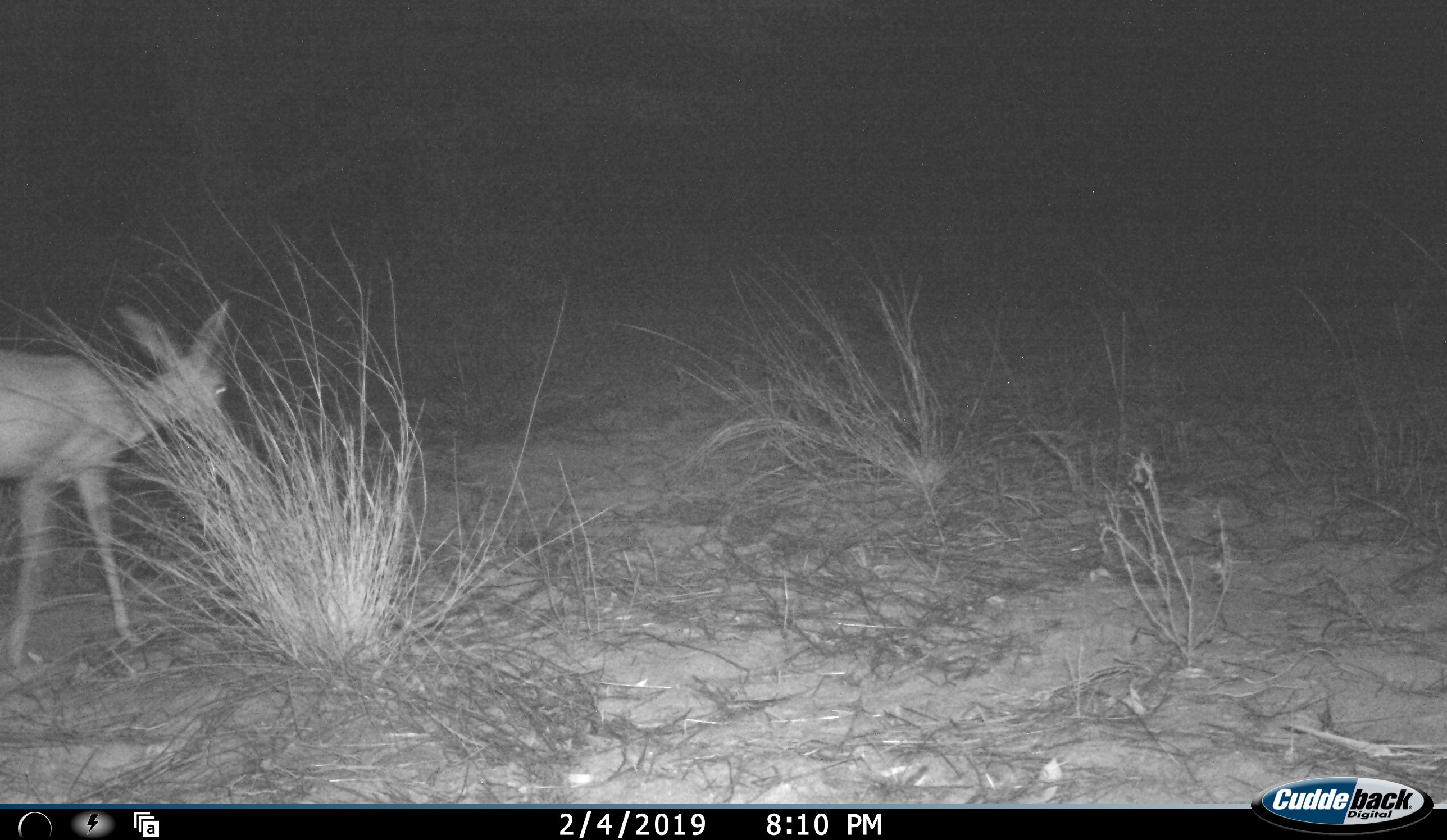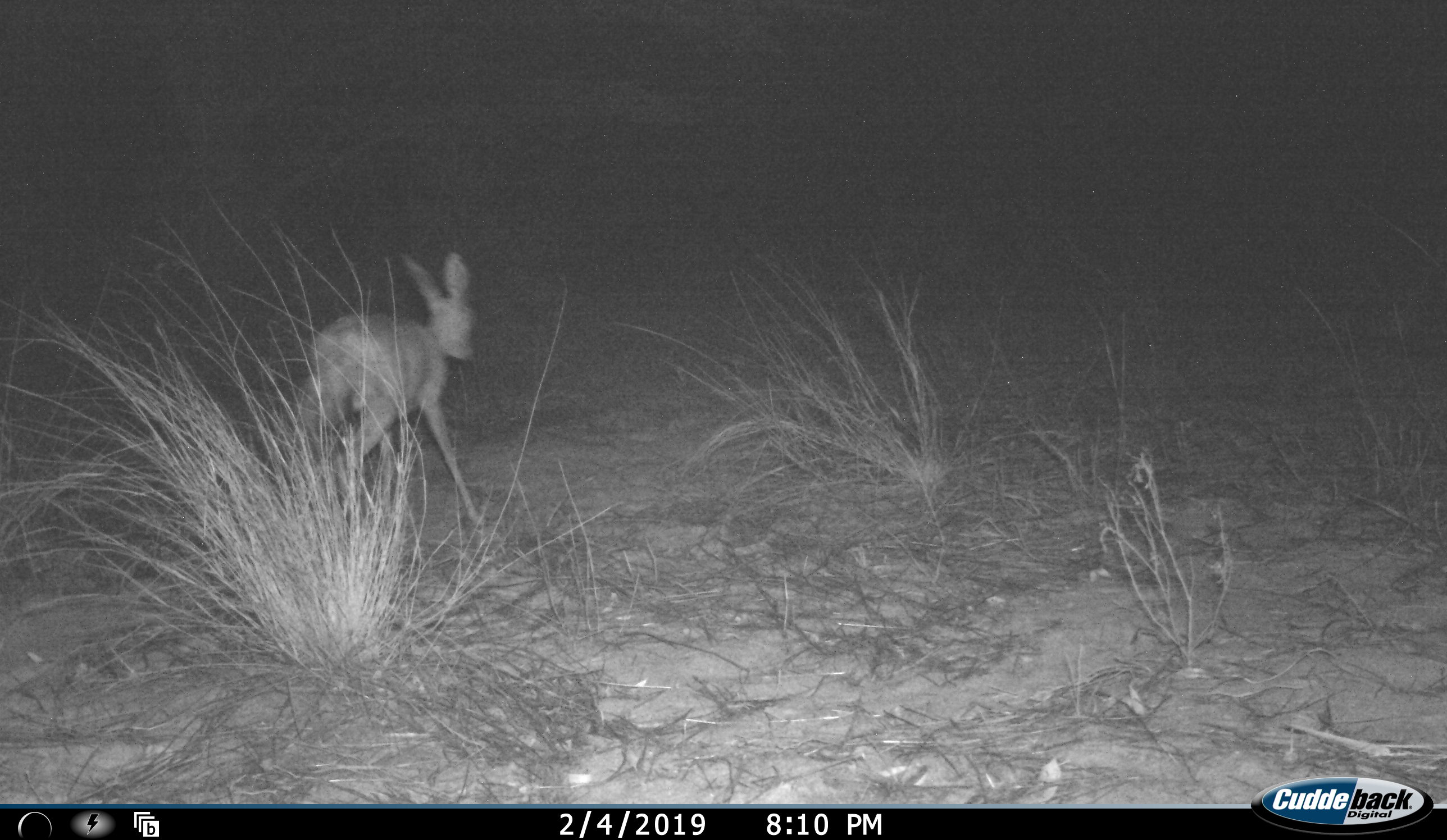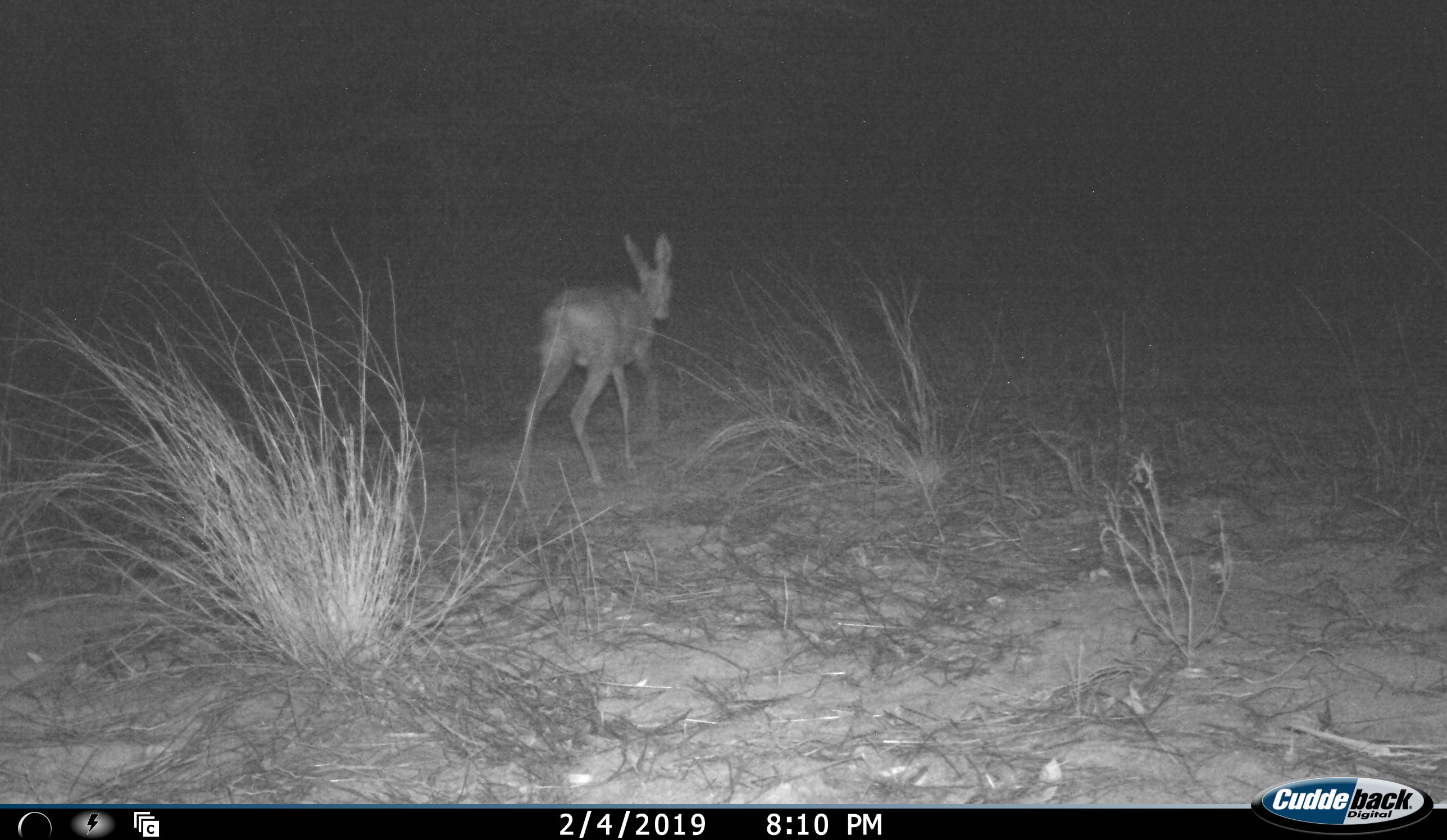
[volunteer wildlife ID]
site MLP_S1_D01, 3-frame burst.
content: unidentified animal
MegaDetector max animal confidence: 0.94